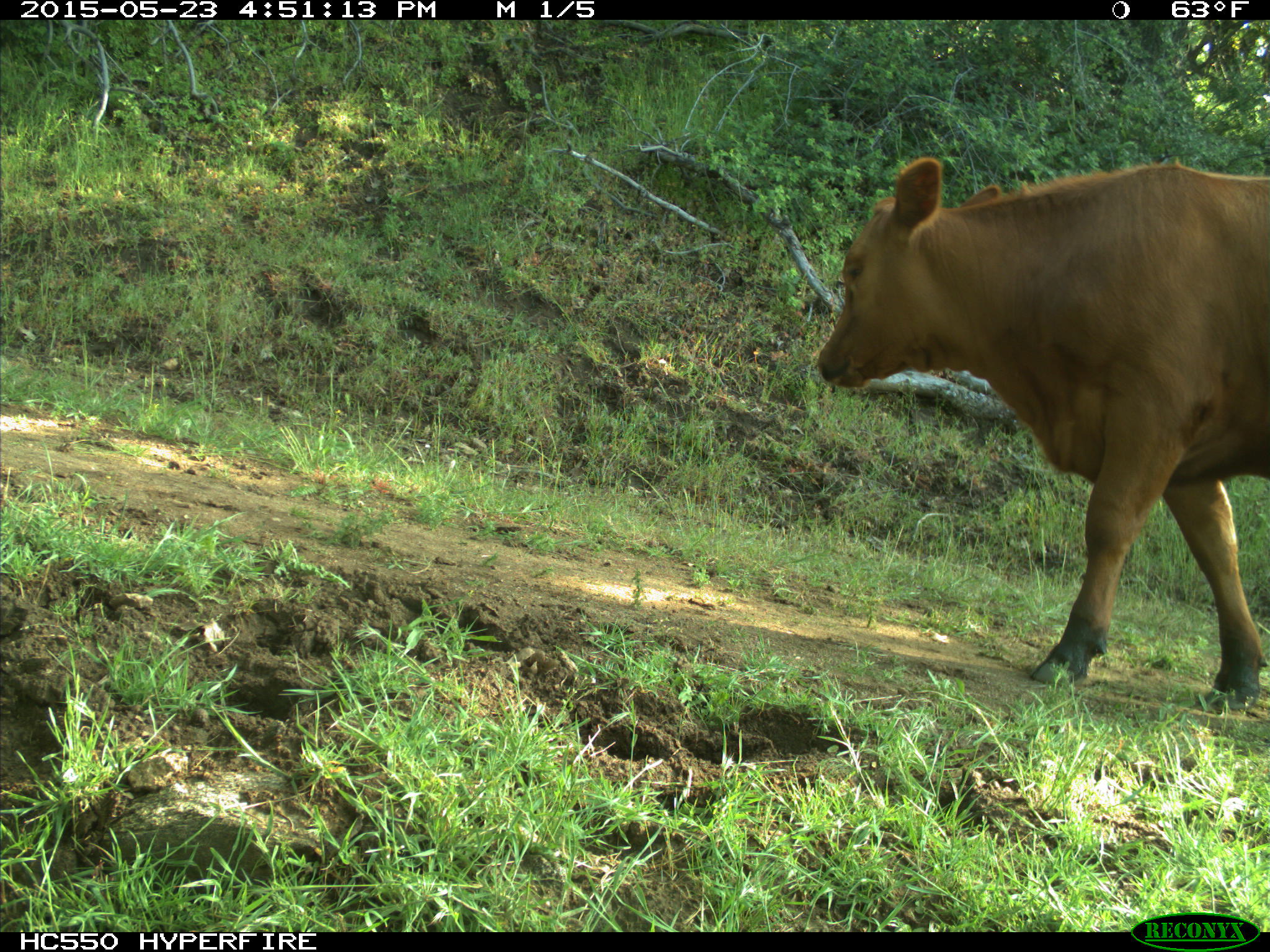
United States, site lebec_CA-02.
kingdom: Animalia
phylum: Chordata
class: Mammalia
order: Artiodactyla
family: Bovidae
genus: Bos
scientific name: Bos taurus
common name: domestic cow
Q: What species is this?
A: Bos taurus (domestic cow).